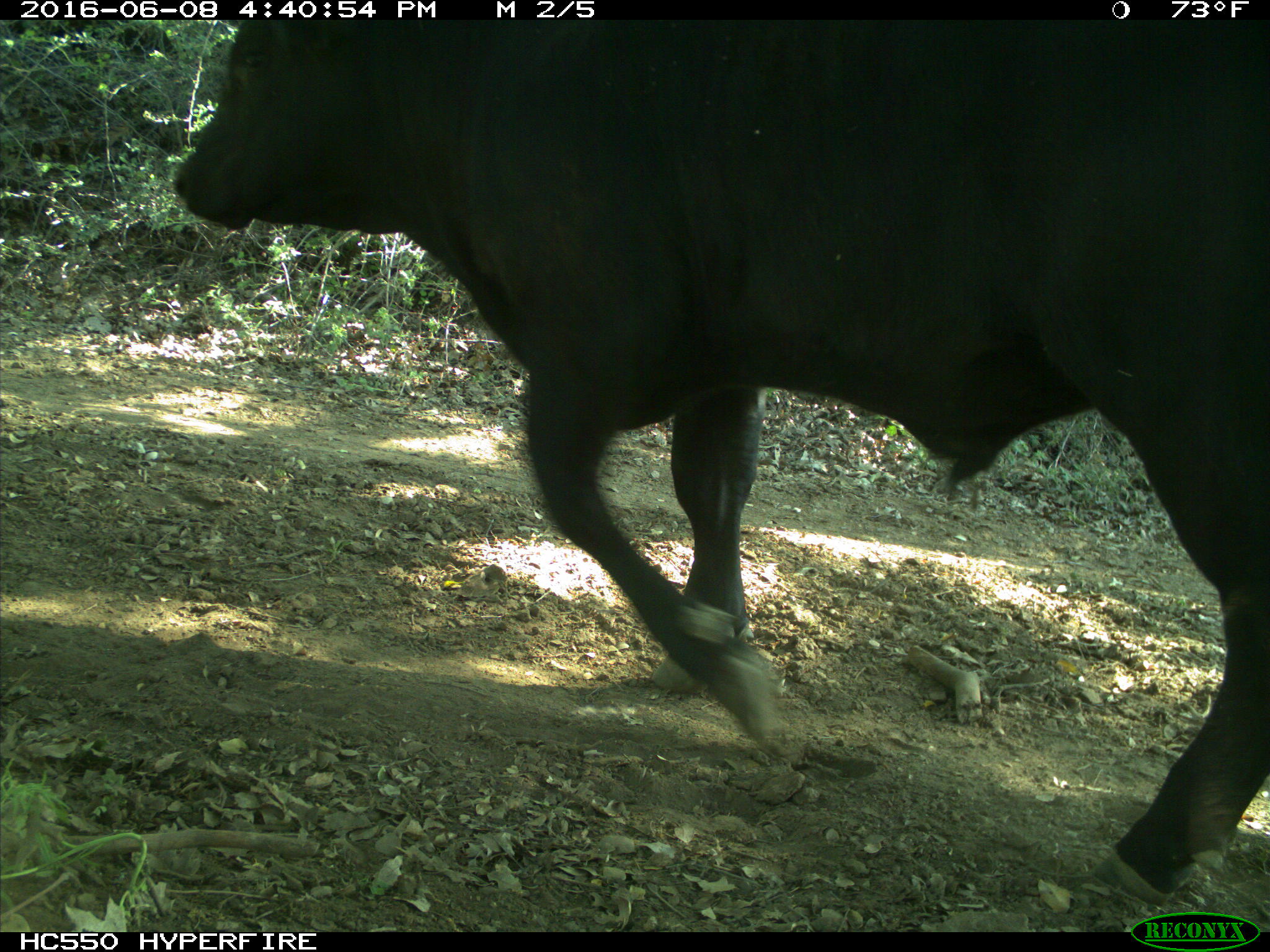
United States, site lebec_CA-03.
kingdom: Animalia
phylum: Chordata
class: Mammalia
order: Artiodactyla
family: Bovidae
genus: Bos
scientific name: Bos taurus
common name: domestic cow